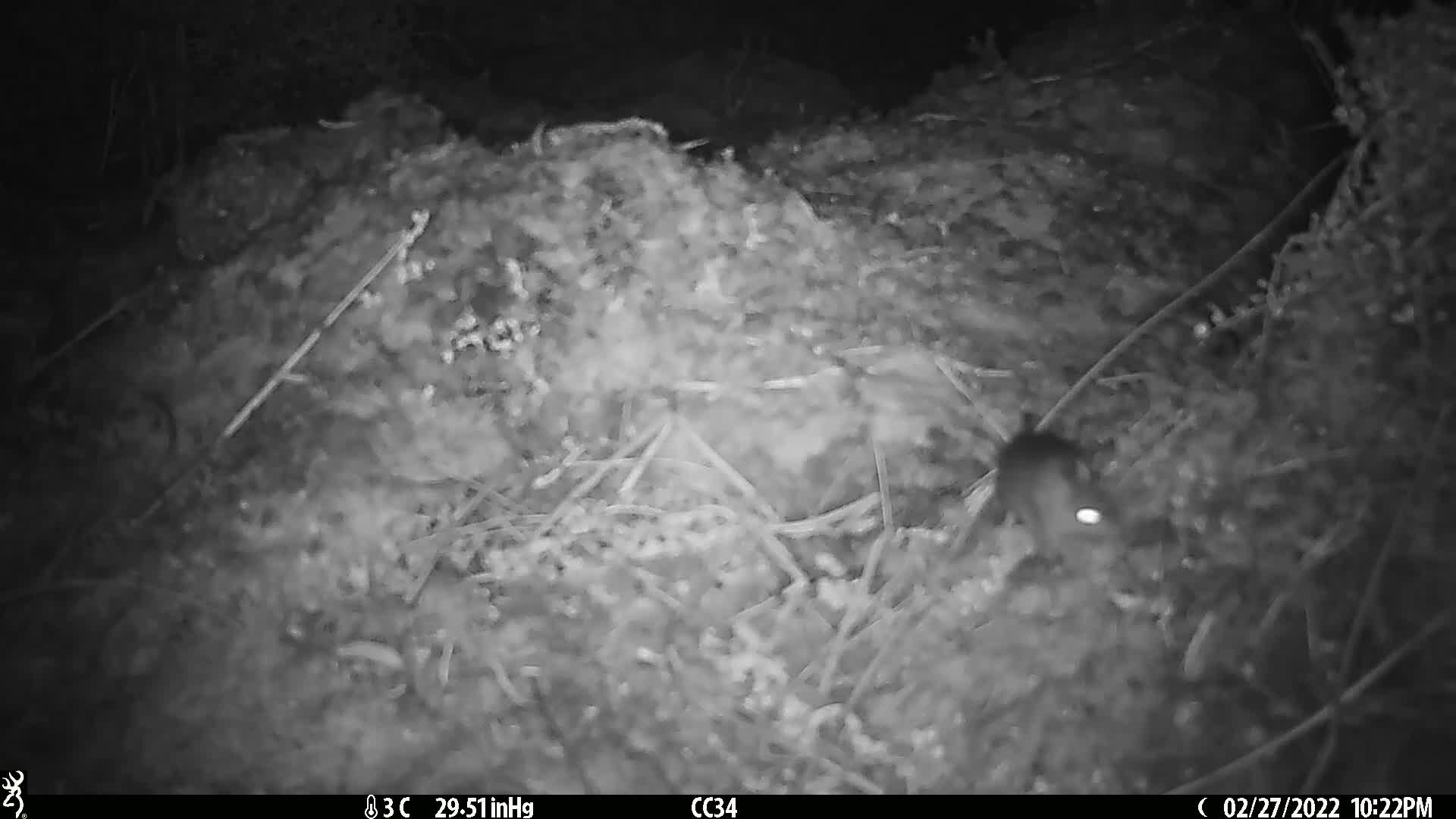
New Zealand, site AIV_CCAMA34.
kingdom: Animalia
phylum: Chordata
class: Mammalia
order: Rodentia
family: Muridae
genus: Mus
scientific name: Mus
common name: mouse